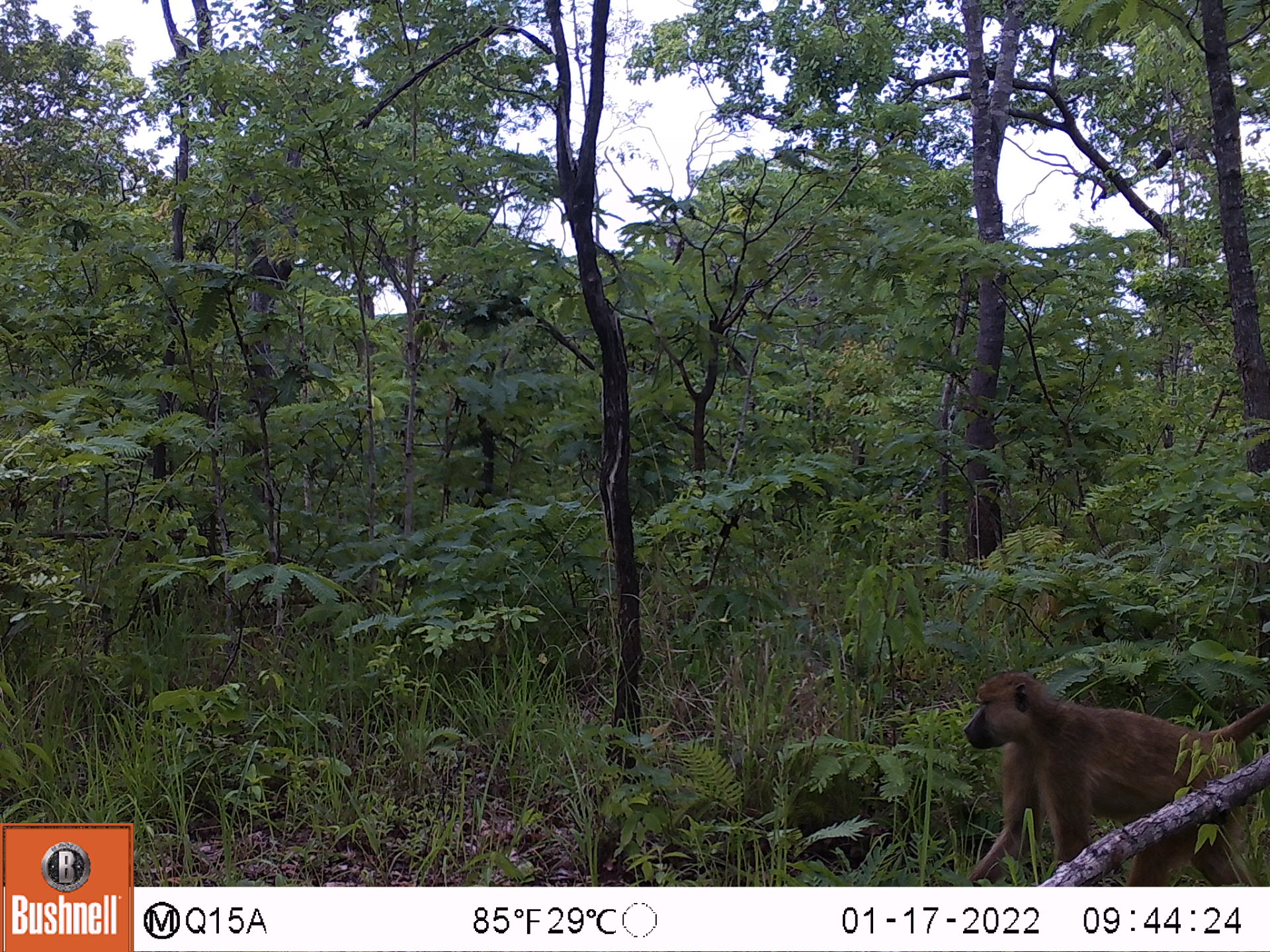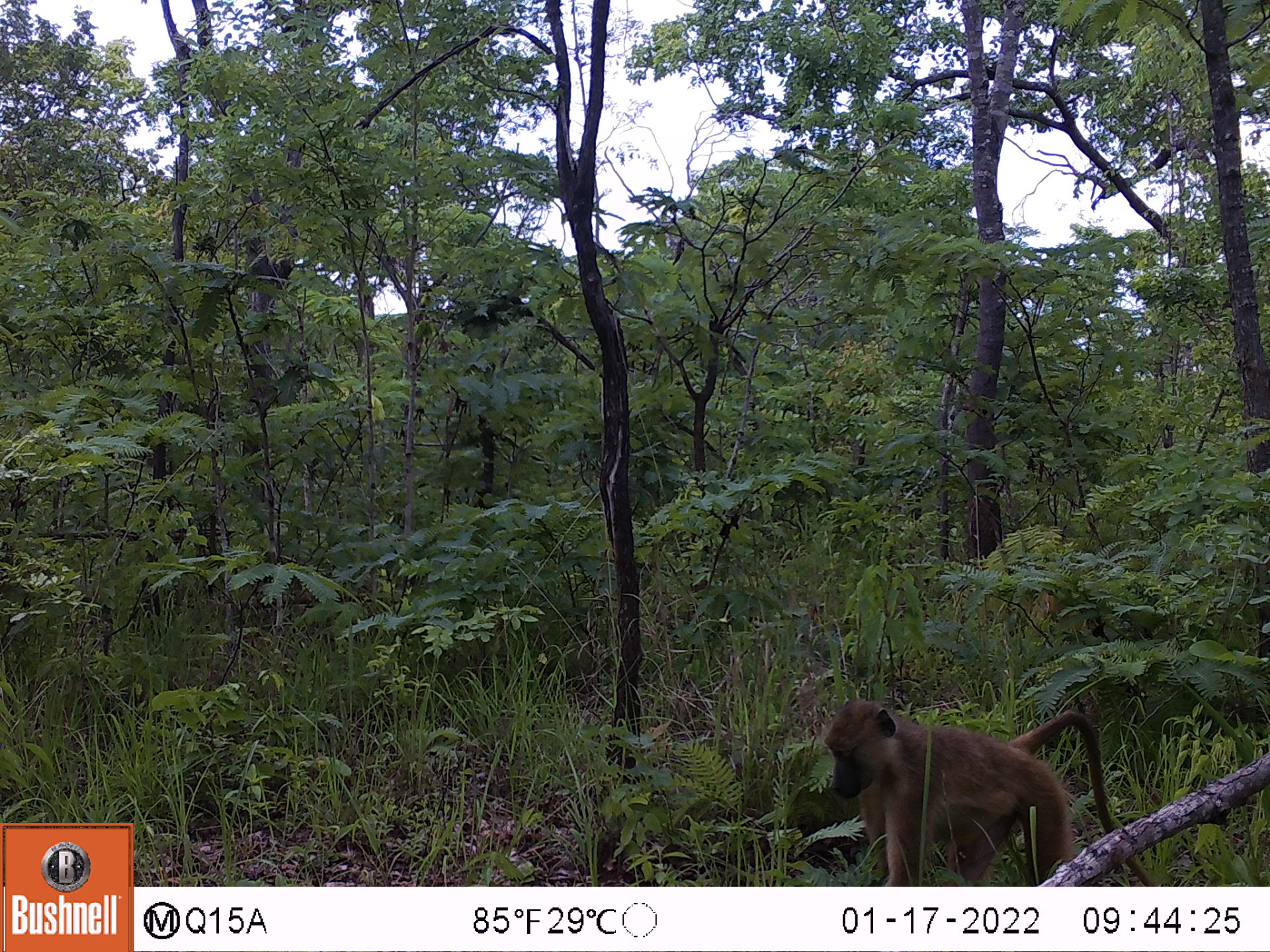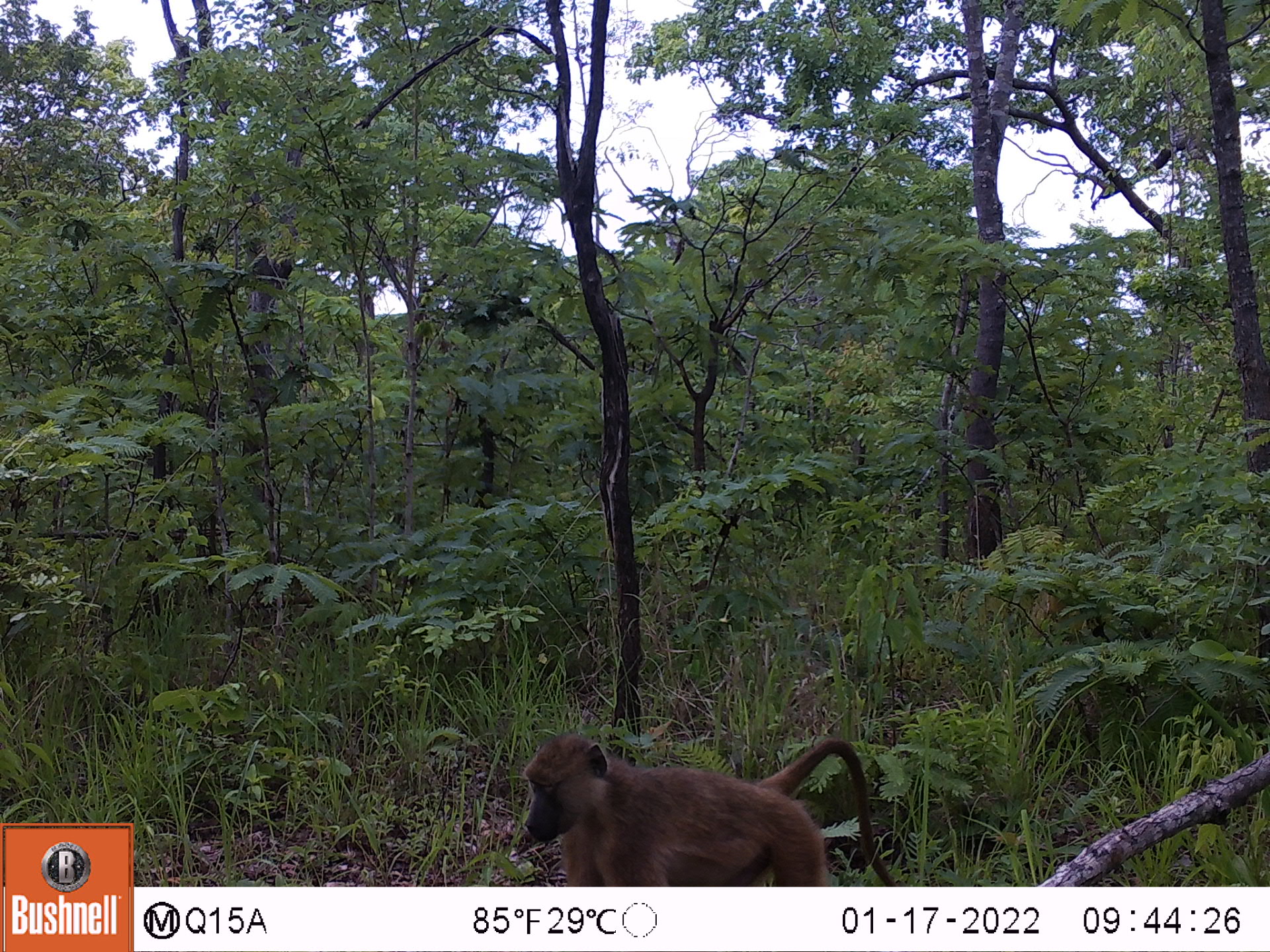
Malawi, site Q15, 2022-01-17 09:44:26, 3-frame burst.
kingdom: Animalia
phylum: Chordata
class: Mammalia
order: Primates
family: Cercopithecidae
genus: Papio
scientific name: Papio cynocephalus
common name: yellow baboon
Yellow baboon (Papio cynocephalus), count 1.